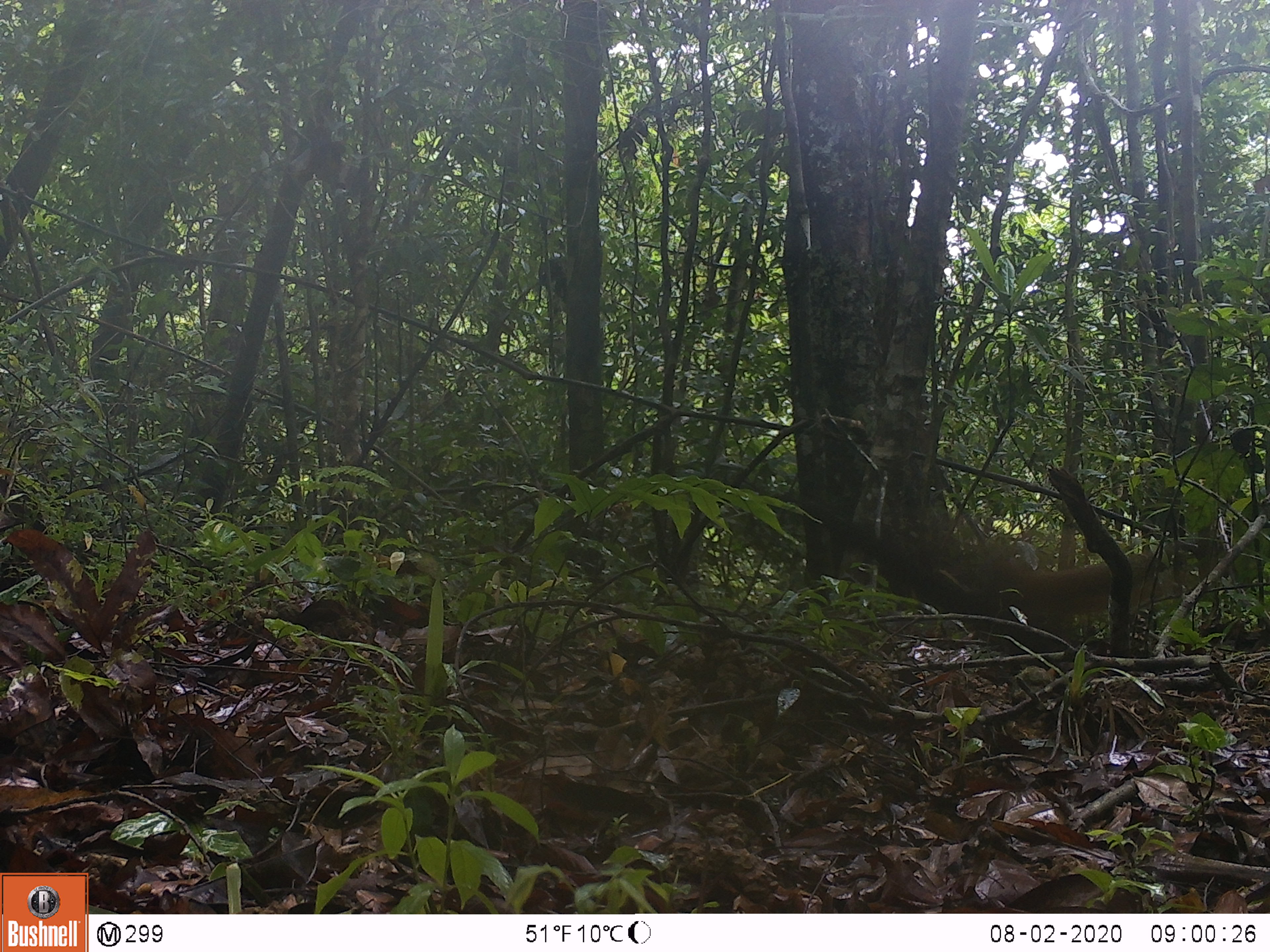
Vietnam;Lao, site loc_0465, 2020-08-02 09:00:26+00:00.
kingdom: Animalia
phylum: Chordata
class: Mammalia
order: Carnivora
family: Mustelidae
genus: Martes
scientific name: Martes flavigula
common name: yellow-throated marten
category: yellow throated marten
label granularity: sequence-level